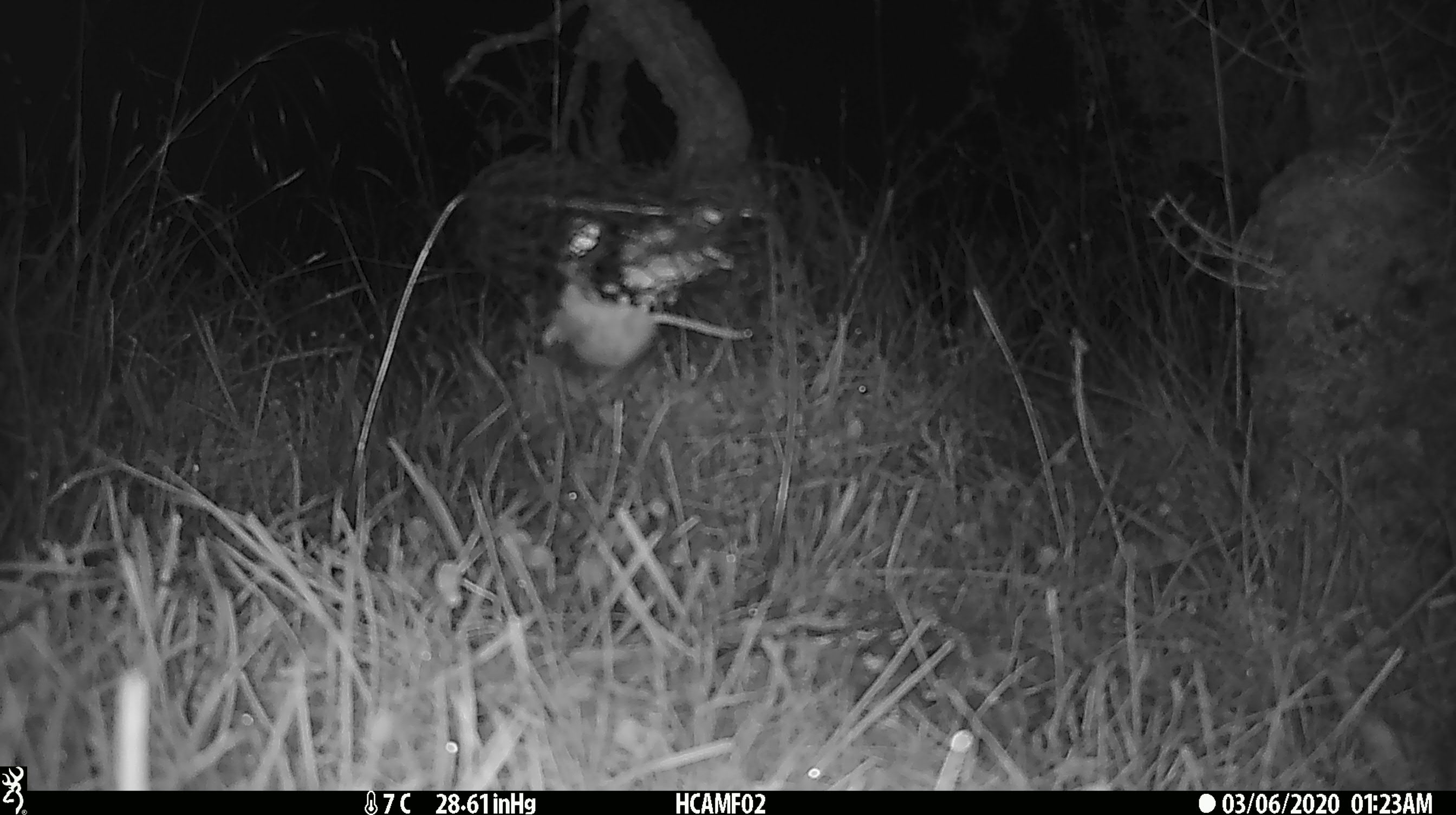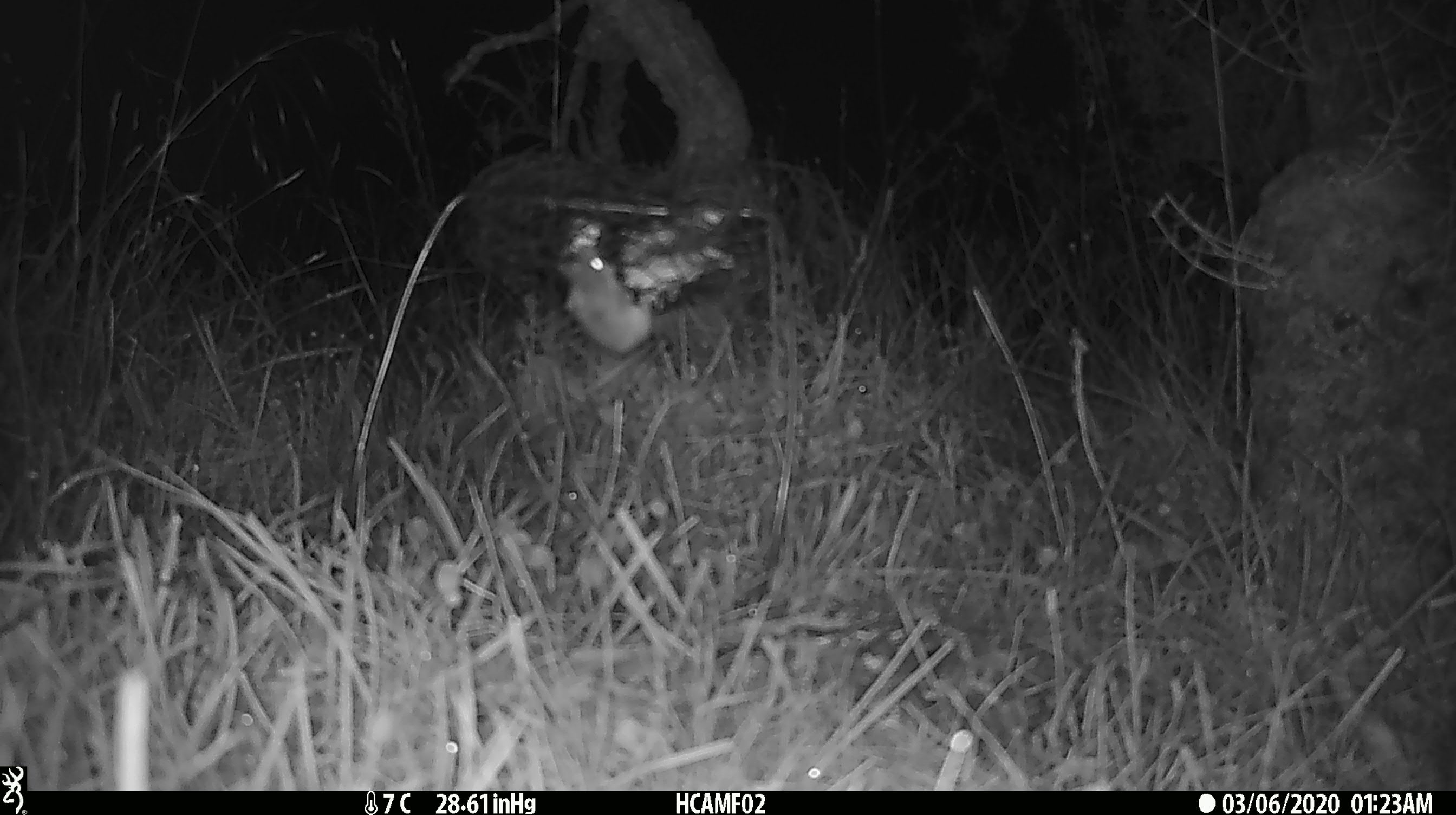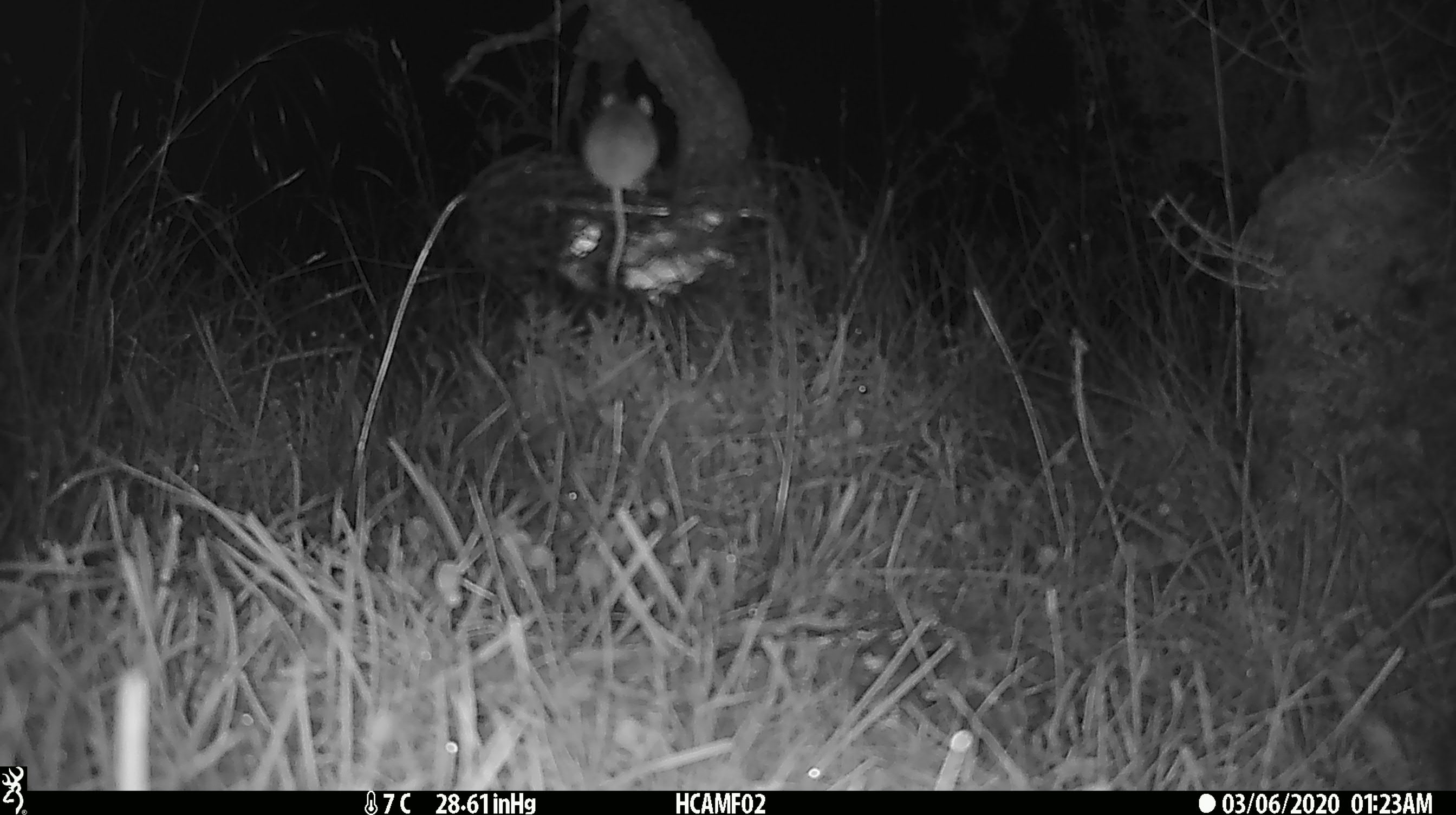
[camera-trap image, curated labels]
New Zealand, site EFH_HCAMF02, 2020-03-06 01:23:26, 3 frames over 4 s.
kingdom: Animalia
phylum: Chordata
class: Mammalia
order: Rodentia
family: Muridae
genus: Mus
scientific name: Mus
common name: mouse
Mouse (Mus).